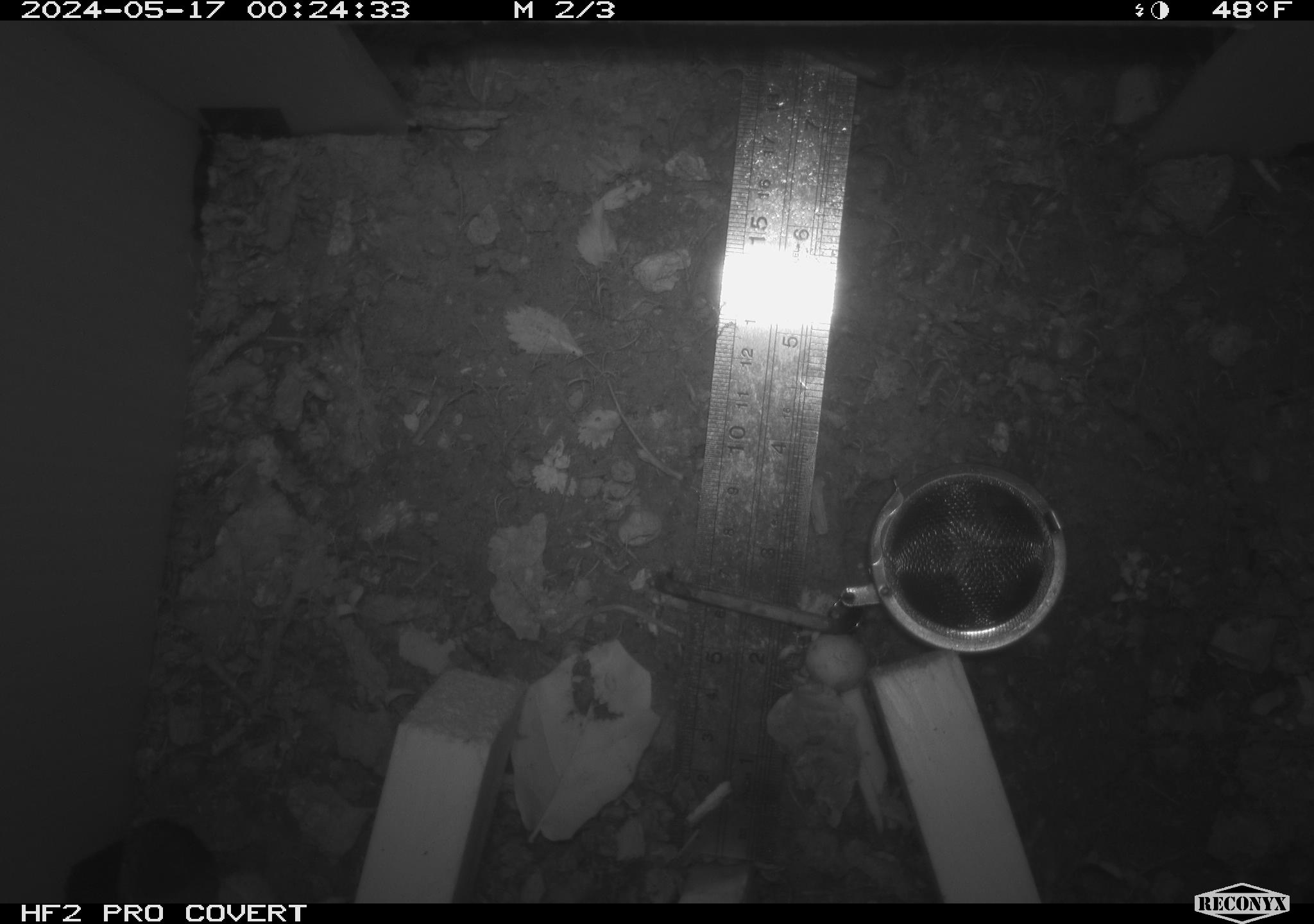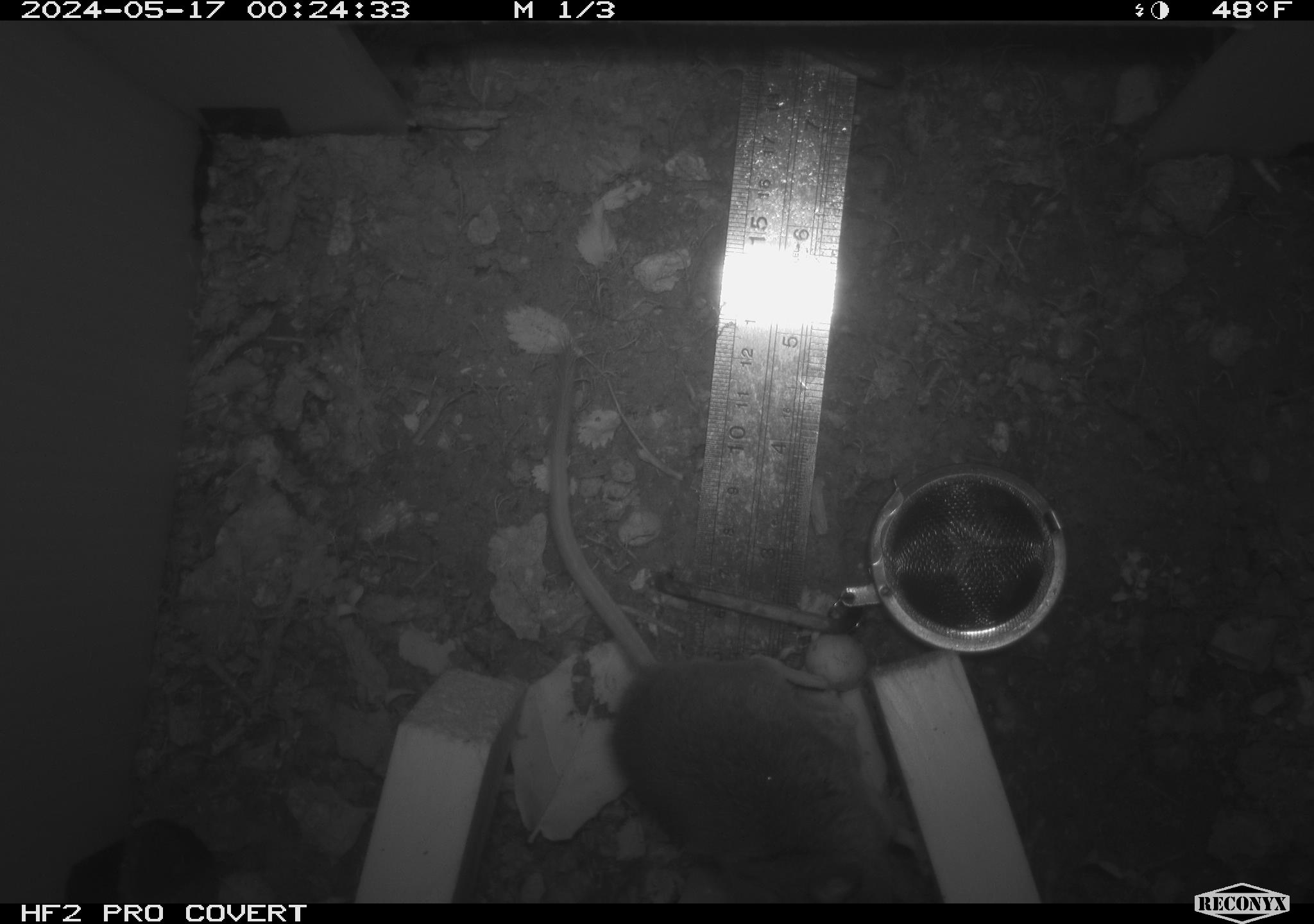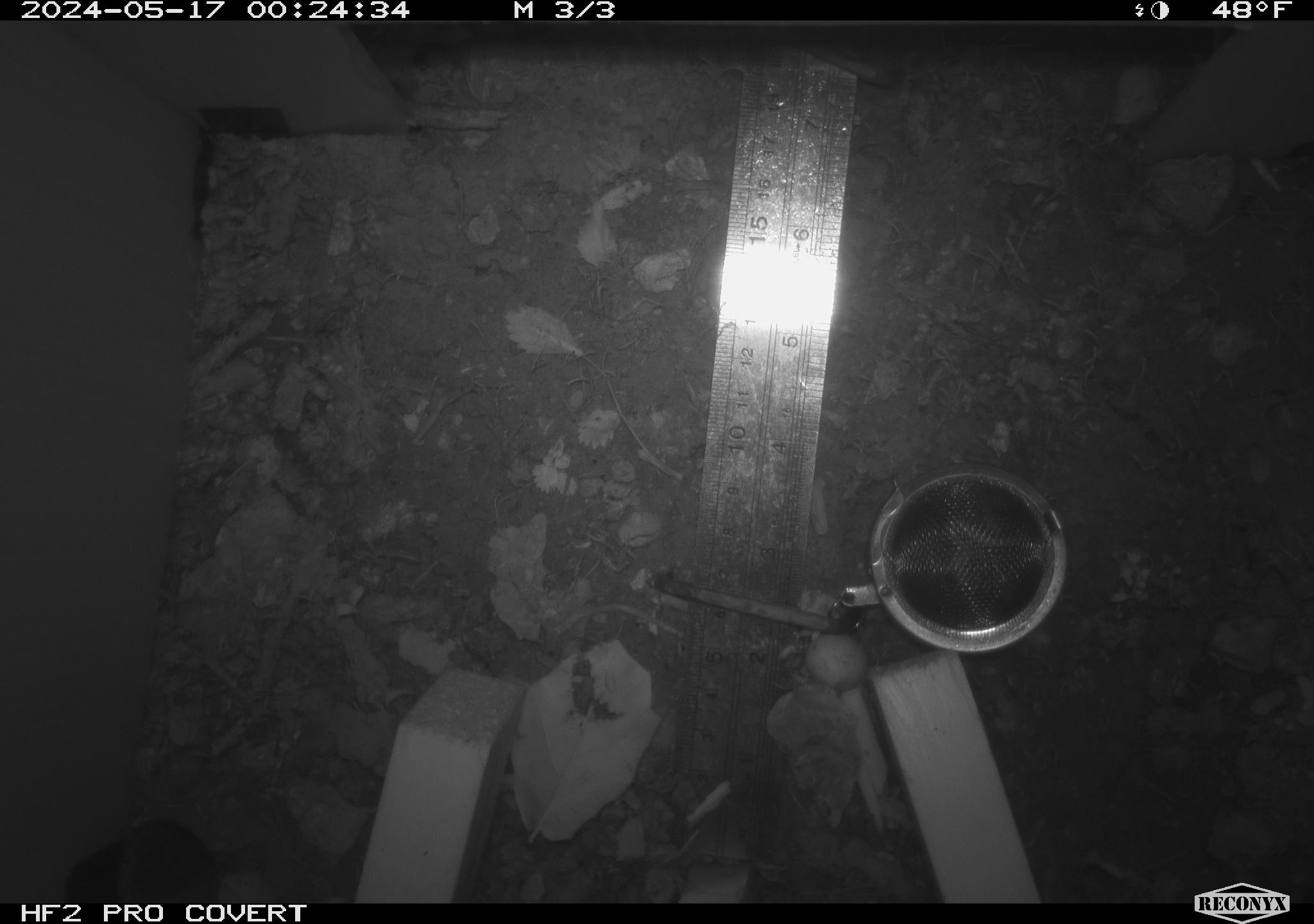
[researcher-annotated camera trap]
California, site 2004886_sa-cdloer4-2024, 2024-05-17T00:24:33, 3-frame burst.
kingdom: Animalia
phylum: Chordata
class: Mammalia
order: Rodentia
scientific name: Rodentia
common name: mouse species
Mouse species (Rodentia).